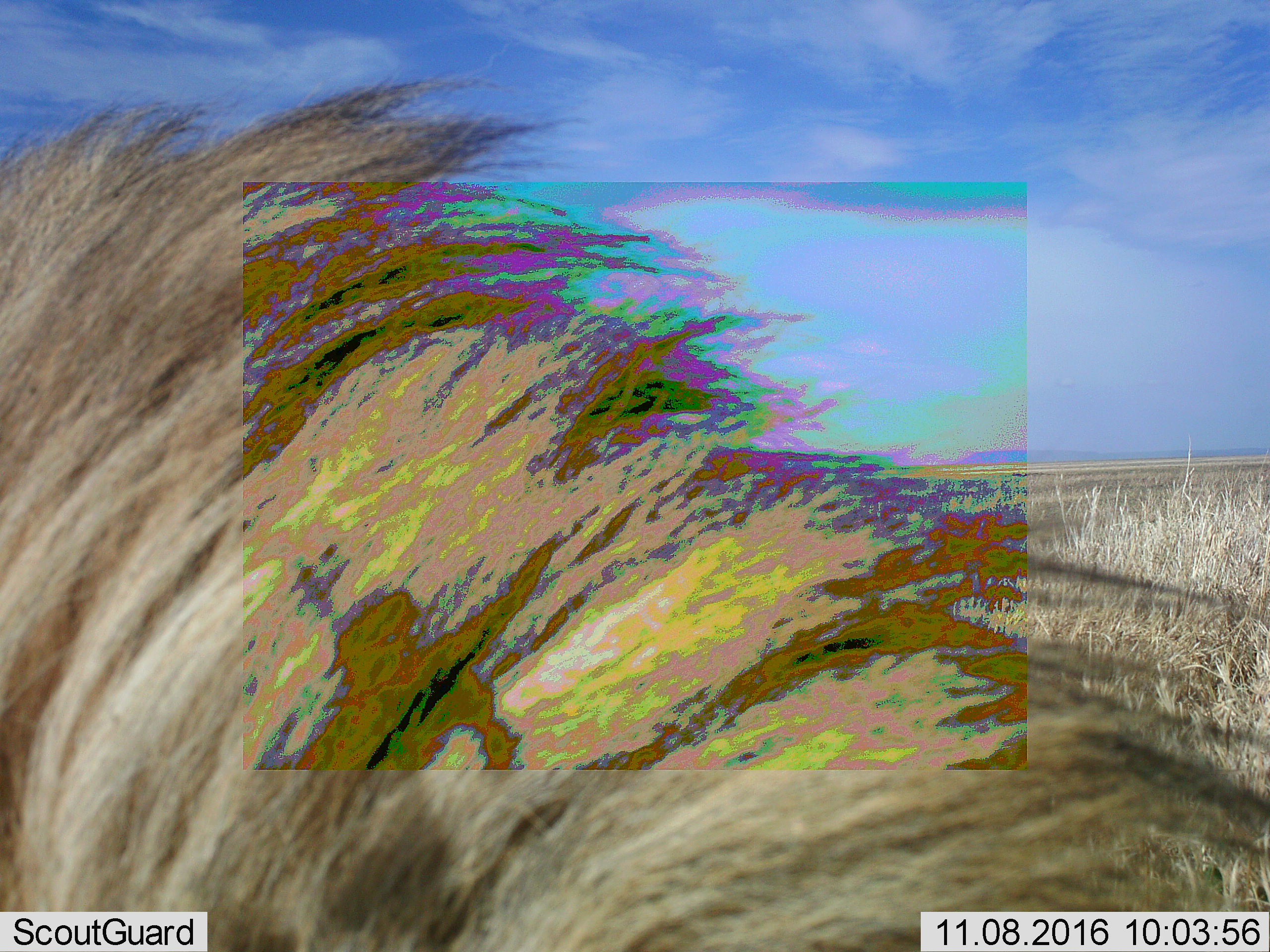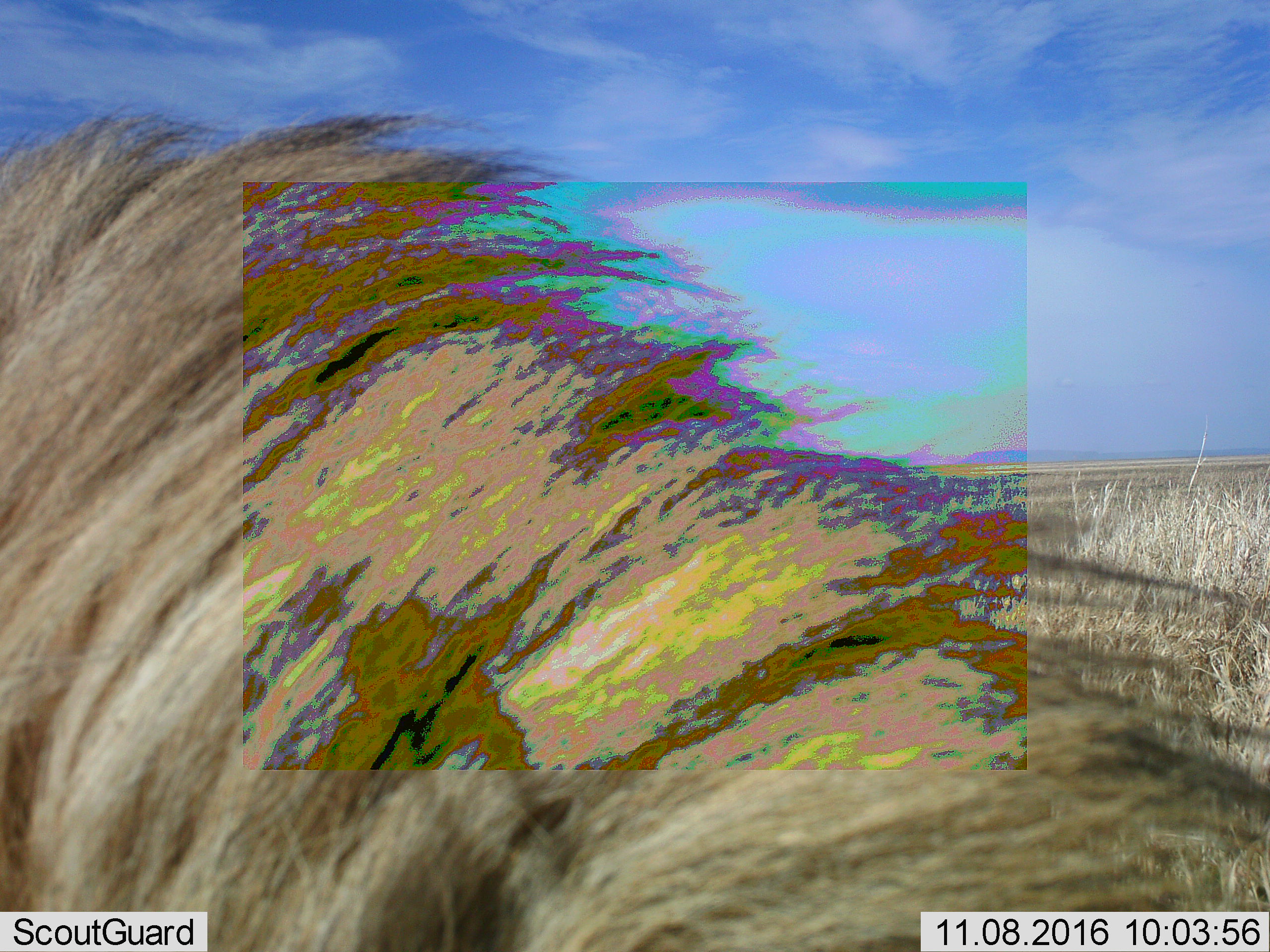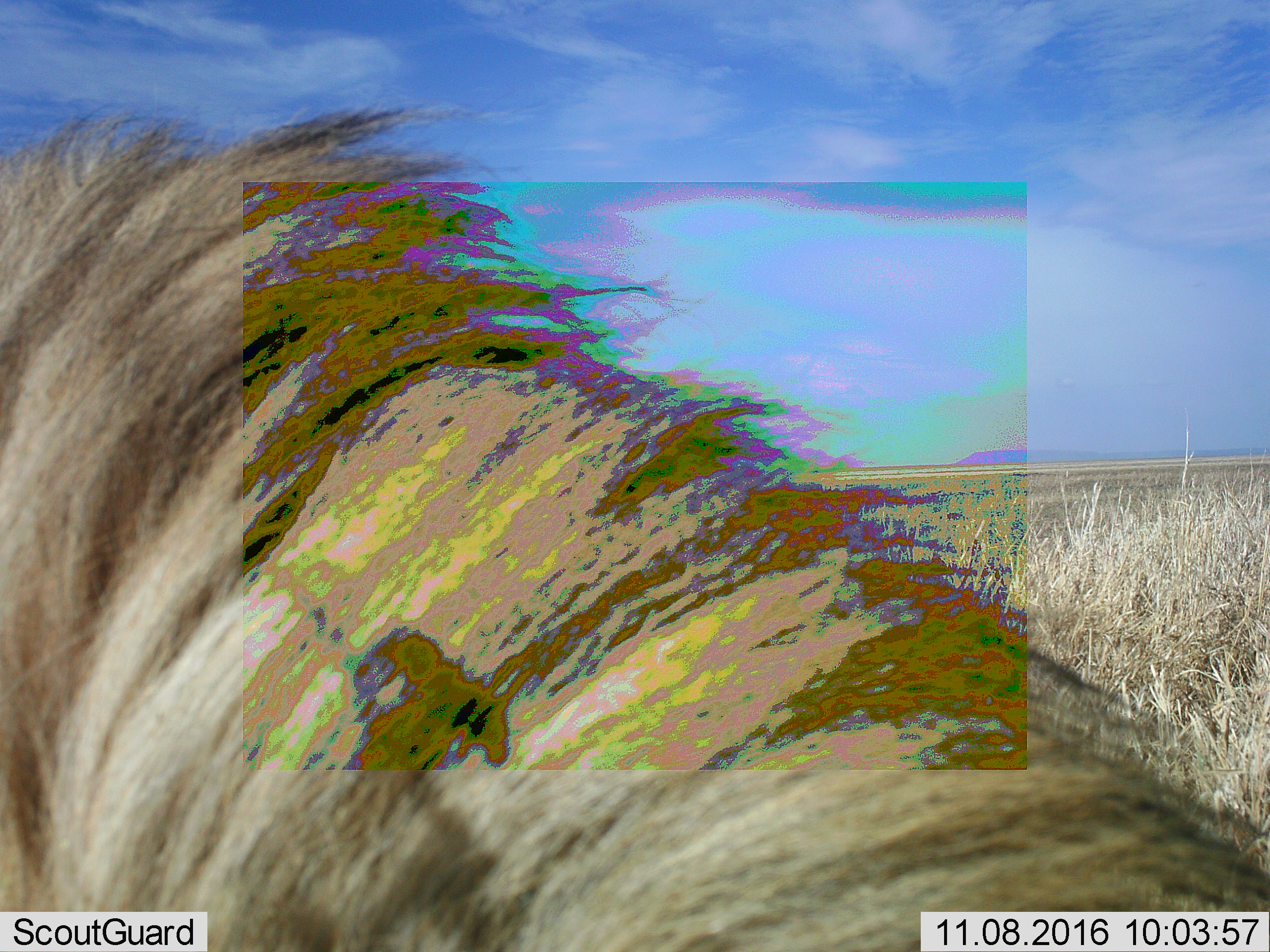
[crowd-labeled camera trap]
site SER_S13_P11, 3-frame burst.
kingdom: Animalia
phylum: Chordata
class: Mammalia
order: Carnivora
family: Felidae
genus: Panthera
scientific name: Panthera leo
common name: lion male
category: lionmale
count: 1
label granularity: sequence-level